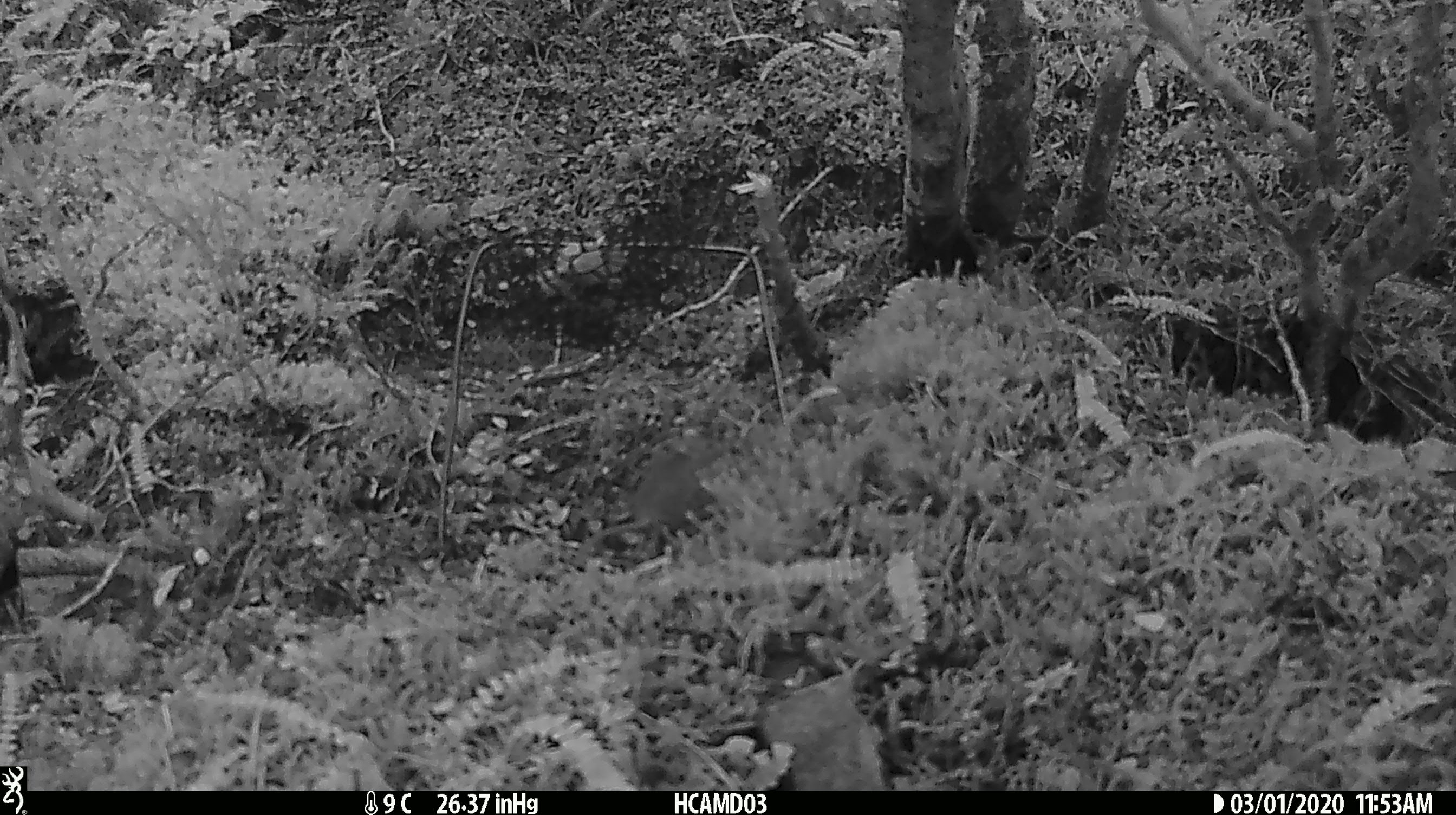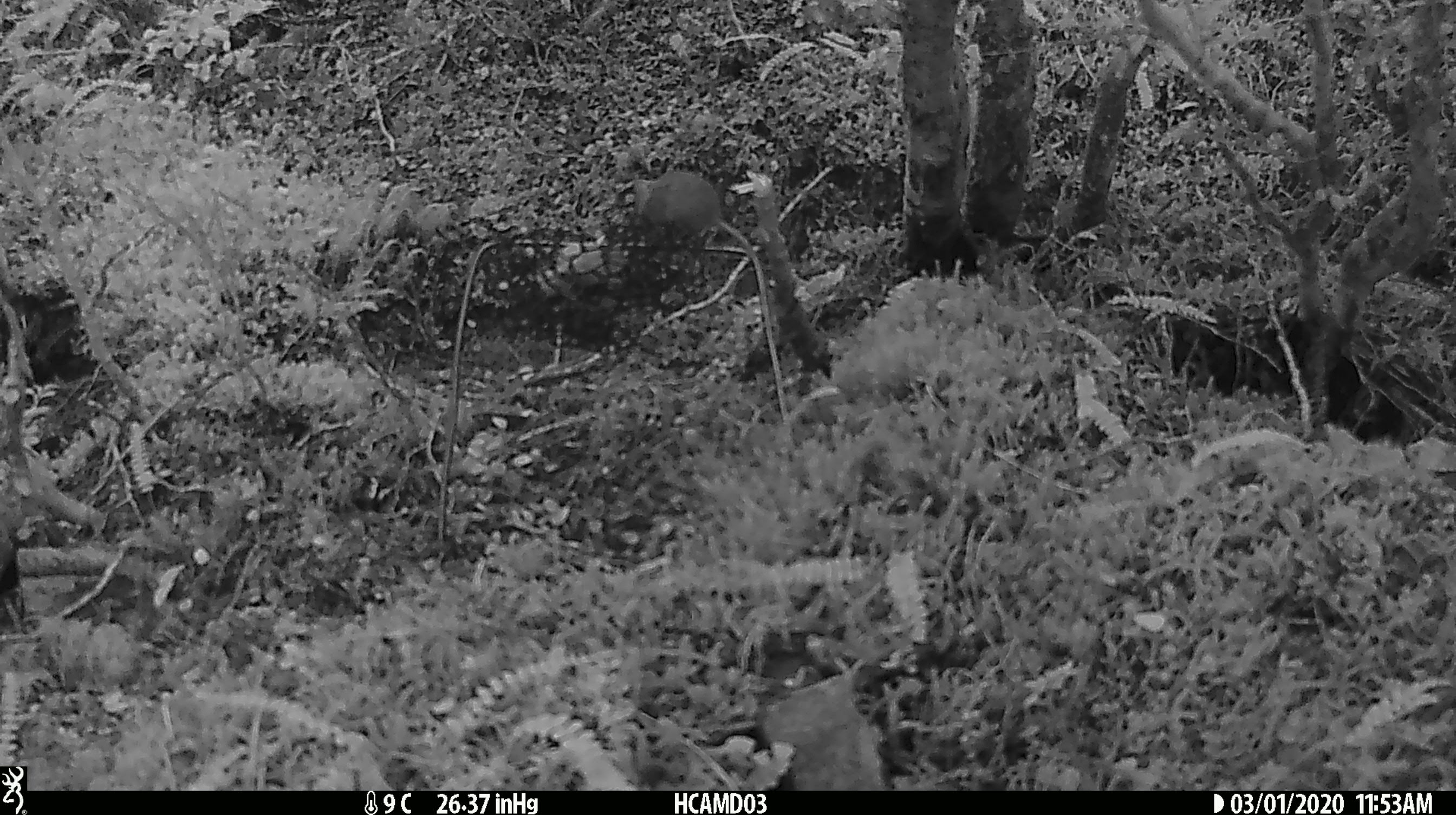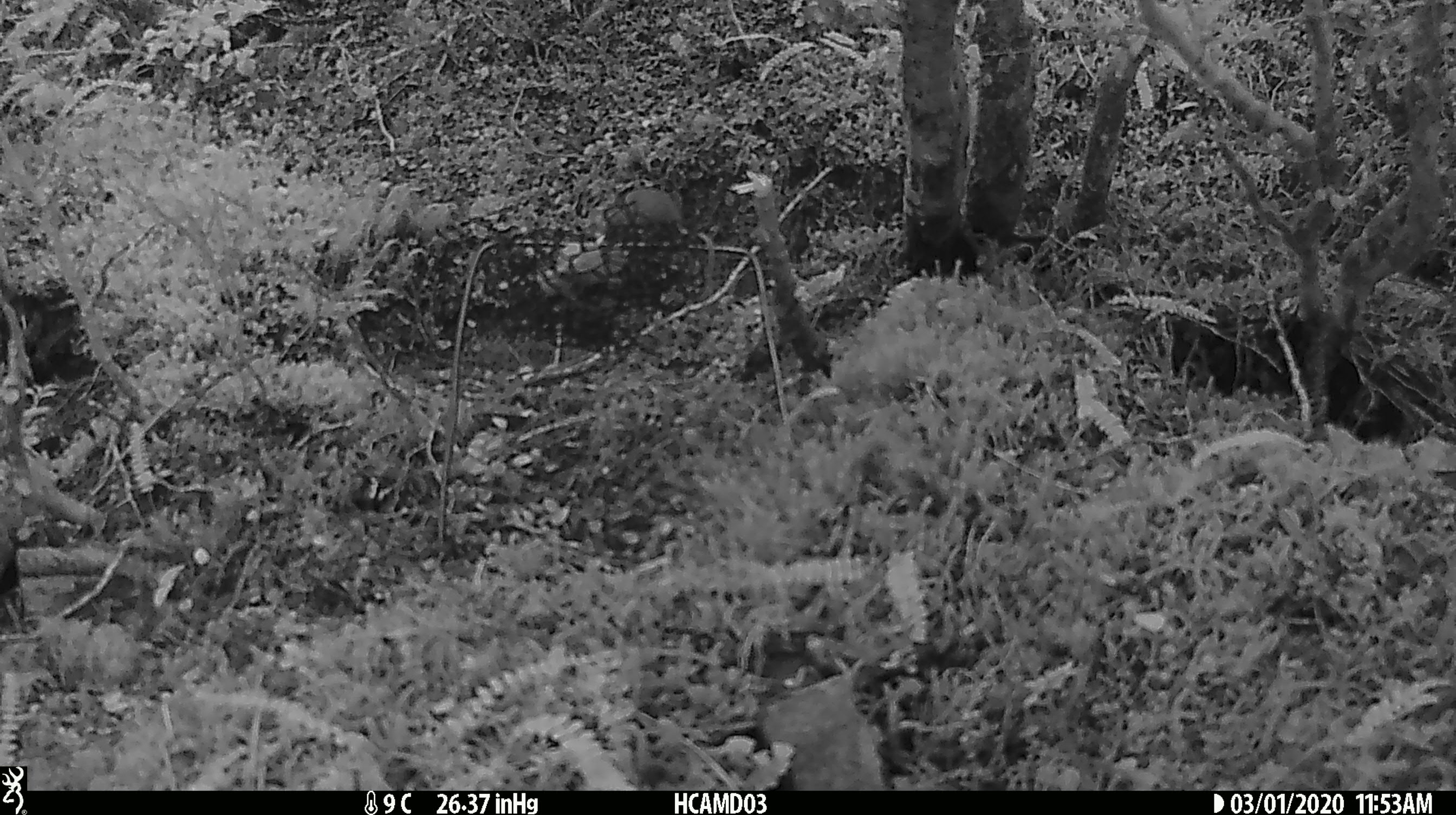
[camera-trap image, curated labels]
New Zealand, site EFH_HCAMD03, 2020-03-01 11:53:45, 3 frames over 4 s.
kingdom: Animalia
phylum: Chordata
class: Mammalia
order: Rodentia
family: Muridae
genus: Mus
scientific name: Mus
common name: mouse